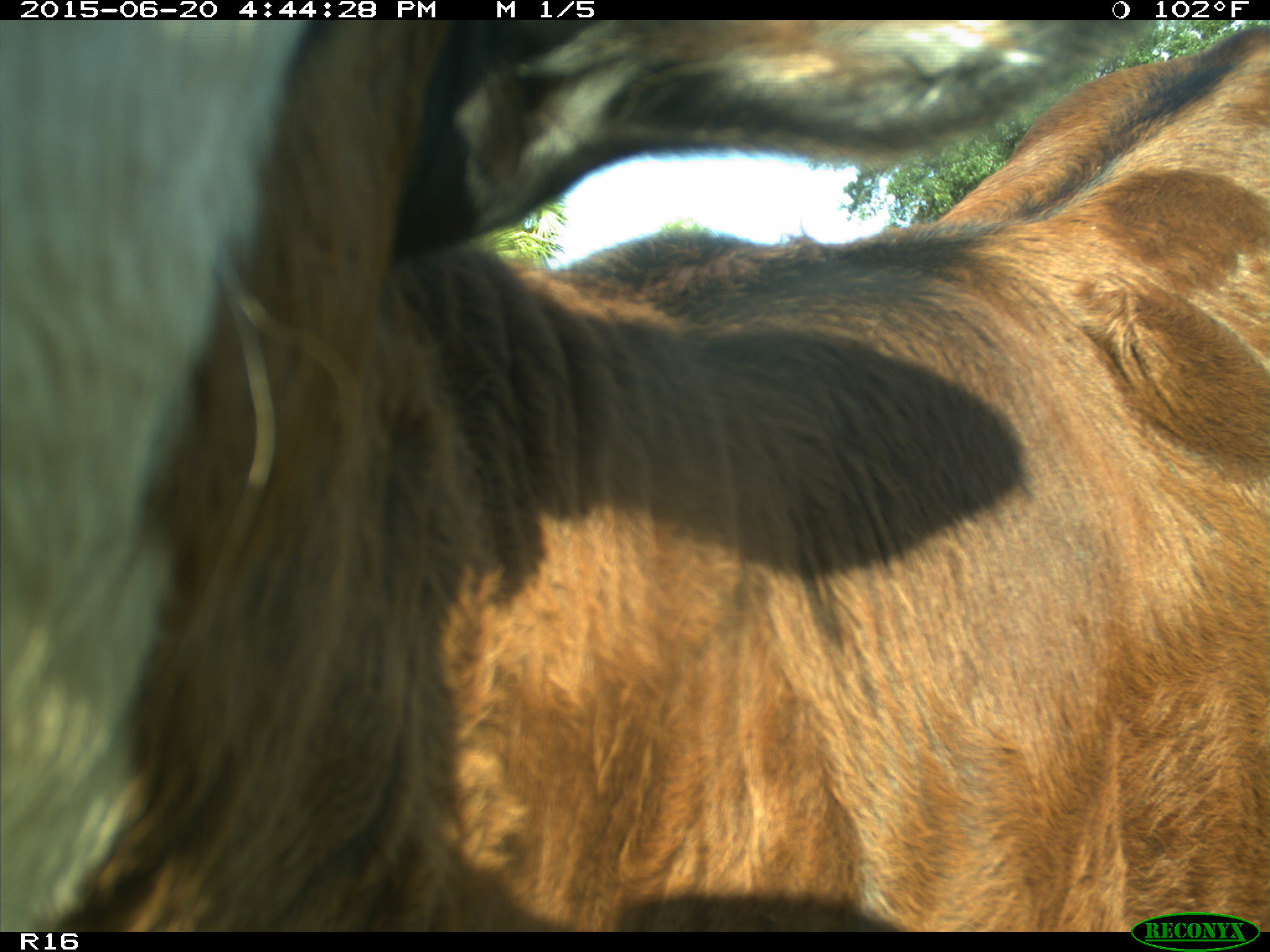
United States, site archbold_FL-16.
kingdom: Animalia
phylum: Chordata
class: Mammalia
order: Artiodactyla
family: Bovidae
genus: Bos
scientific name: Bos taurus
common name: domestic cow